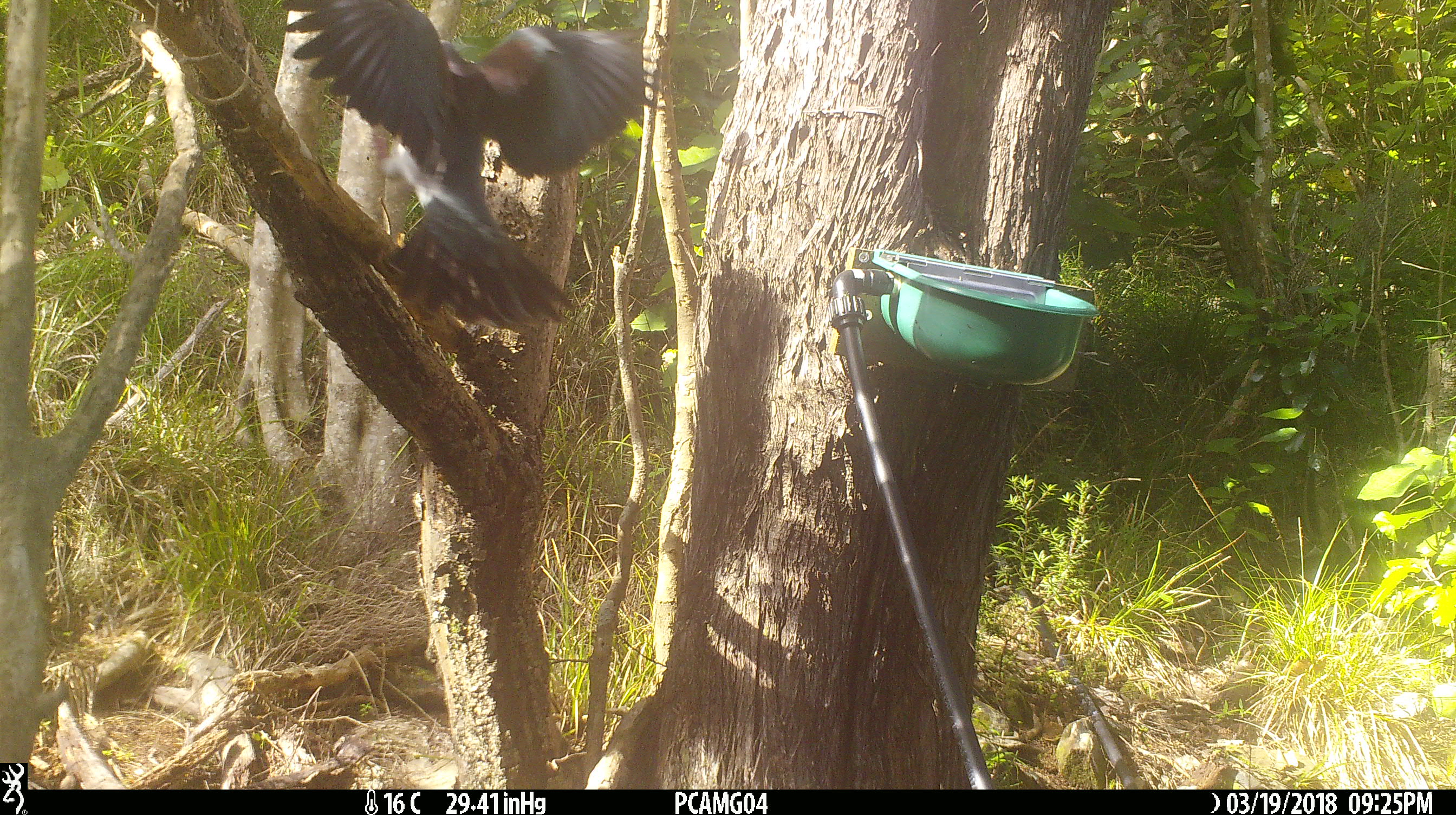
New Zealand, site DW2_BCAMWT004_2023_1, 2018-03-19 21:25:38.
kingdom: Animalia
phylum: Chordata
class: Aves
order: Columbiformes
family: Columbidae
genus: Hemiphaga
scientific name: Hemiphaga novaeseelandiae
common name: new zealand pigeon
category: kereru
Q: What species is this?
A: Kereru (new zealand pigeon) (Hemiphaga novaeseelandiae).